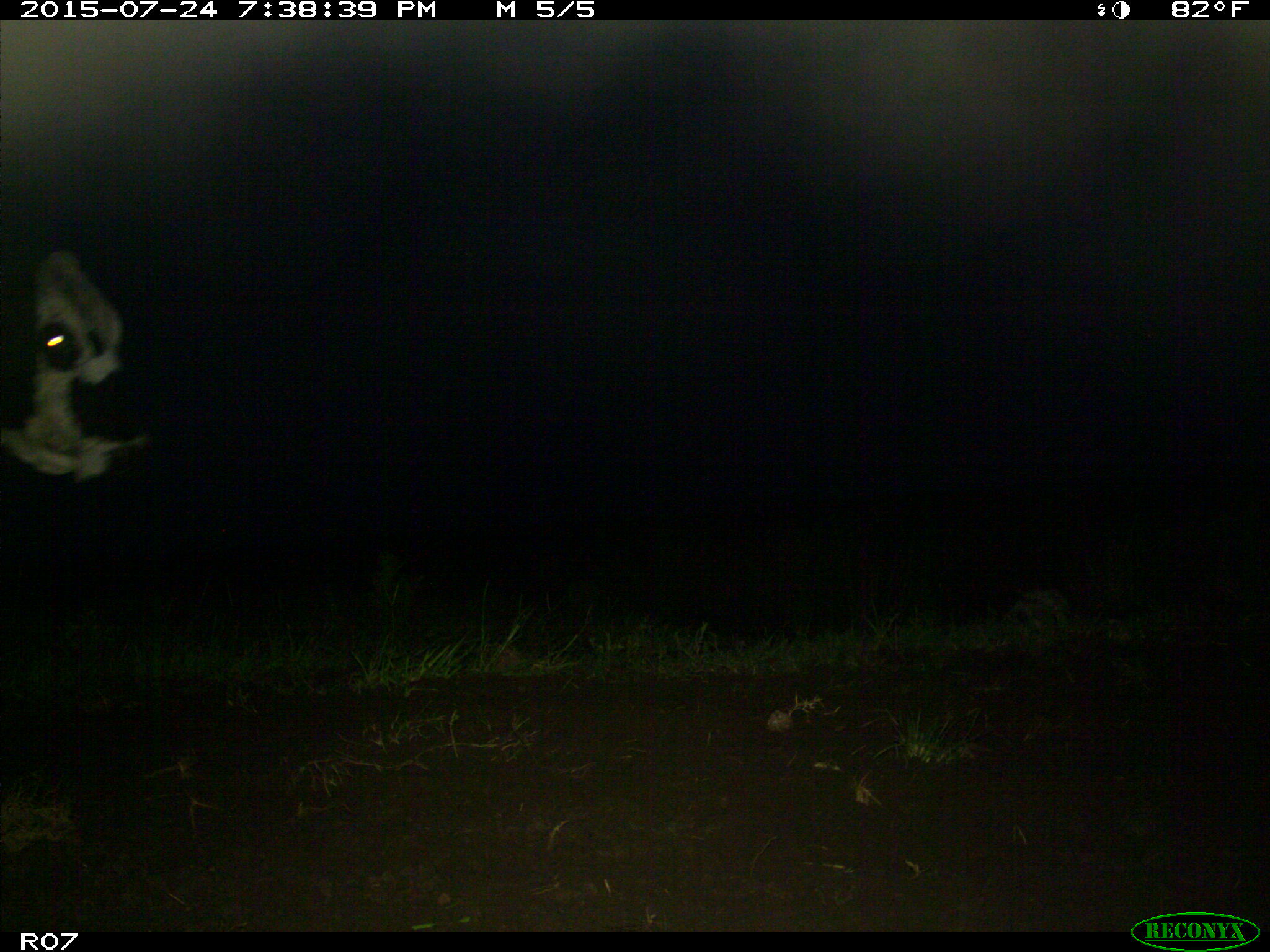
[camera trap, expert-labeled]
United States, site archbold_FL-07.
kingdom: Animalia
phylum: Chordata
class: Mammalia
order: Artiodactyla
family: Bovidae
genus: Bos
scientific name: Bos taurus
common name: domestic cow